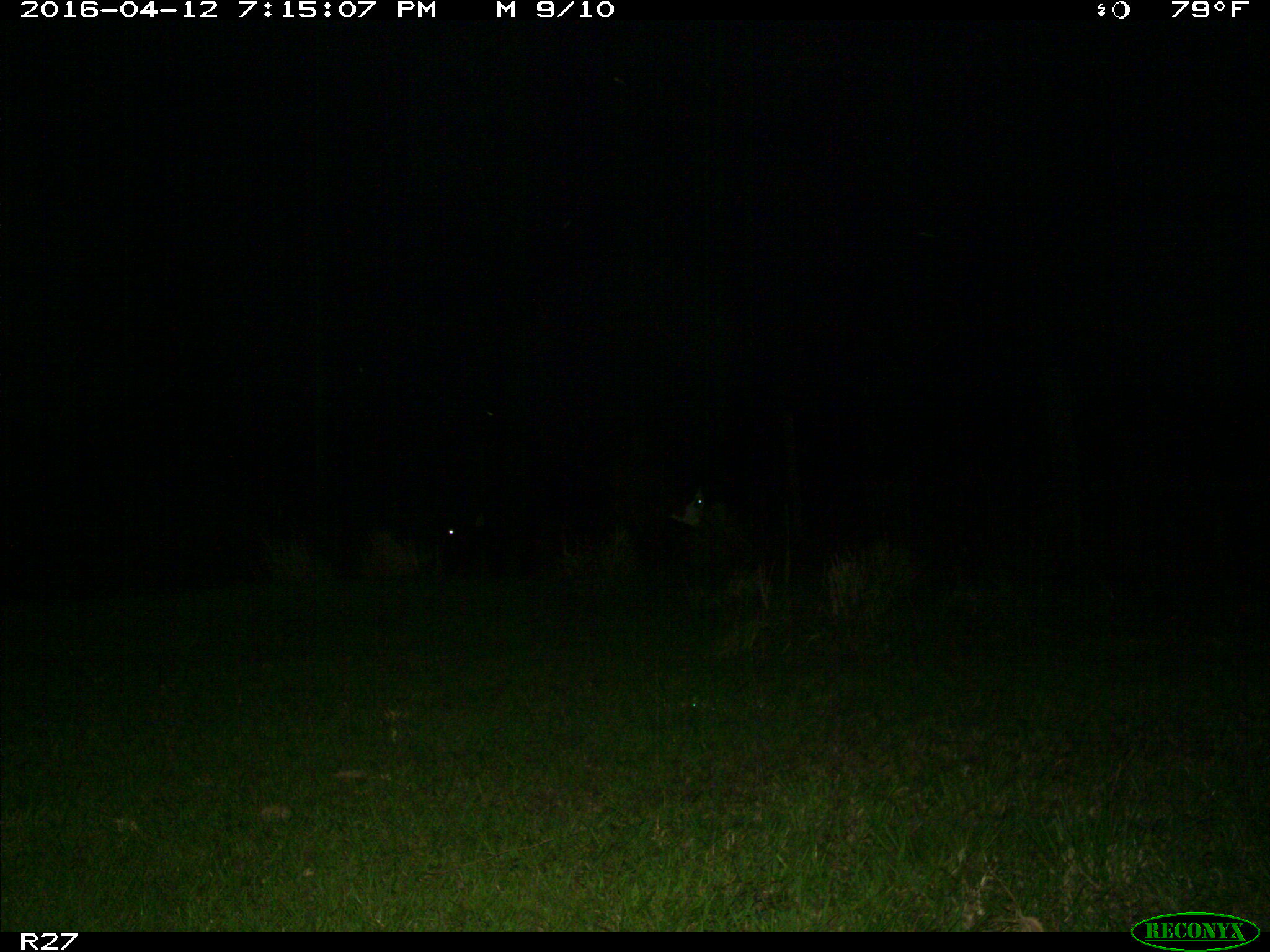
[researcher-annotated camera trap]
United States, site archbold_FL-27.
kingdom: Animalia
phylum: Chordata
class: Mammalia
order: Artiodactyla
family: Bovidae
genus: Bos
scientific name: Bos taurus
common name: domestic cow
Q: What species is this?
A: Bos taurus (domestic cow).